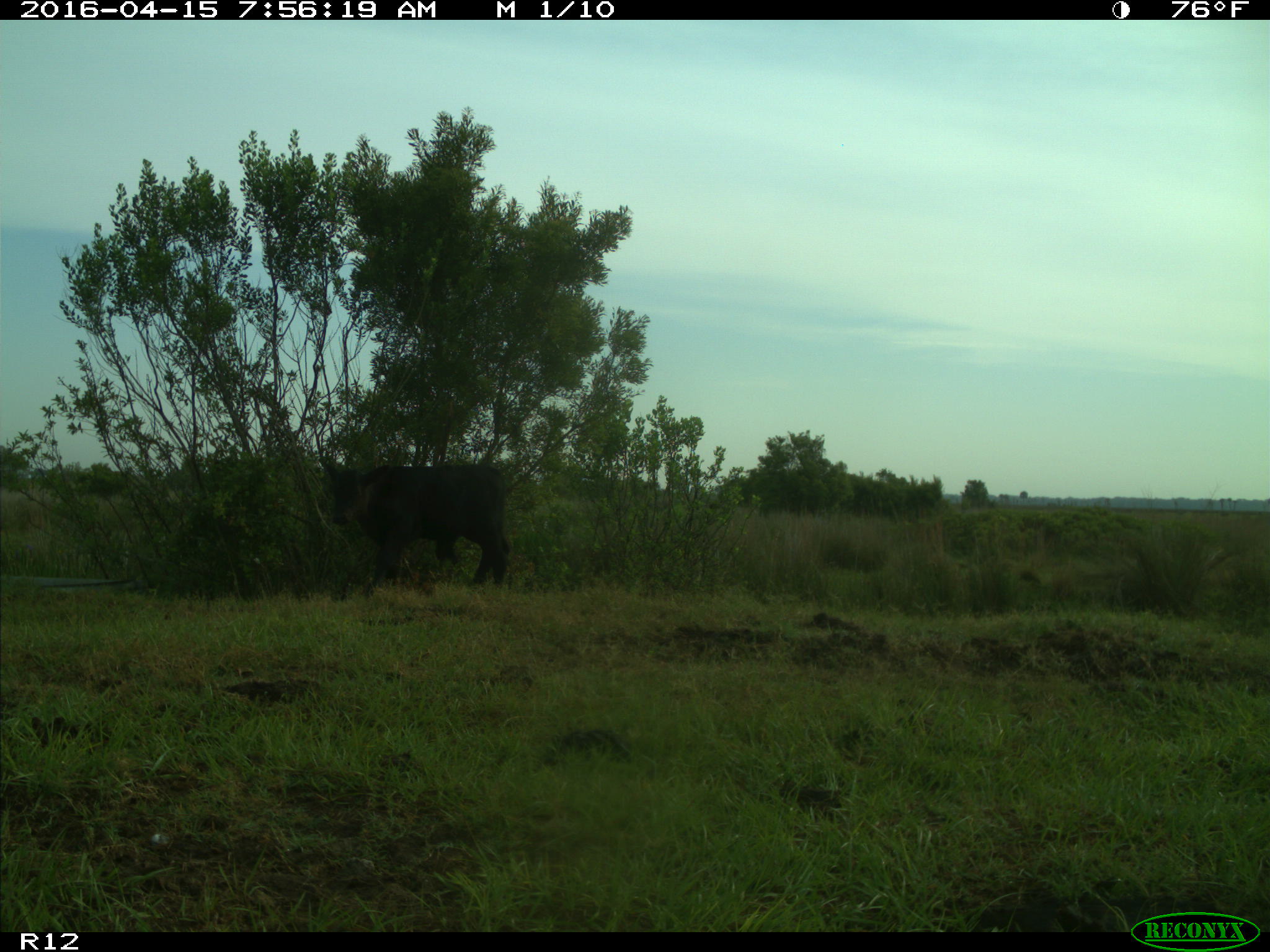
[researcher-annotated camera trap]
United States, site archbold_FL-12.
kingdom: Animalia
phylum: Chordata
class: Mammalia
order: Artiodactyla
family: Bovidae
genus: Bos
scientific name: Bos taurus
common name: domestic cow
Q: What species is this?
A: Bos taurus (domestic cow).